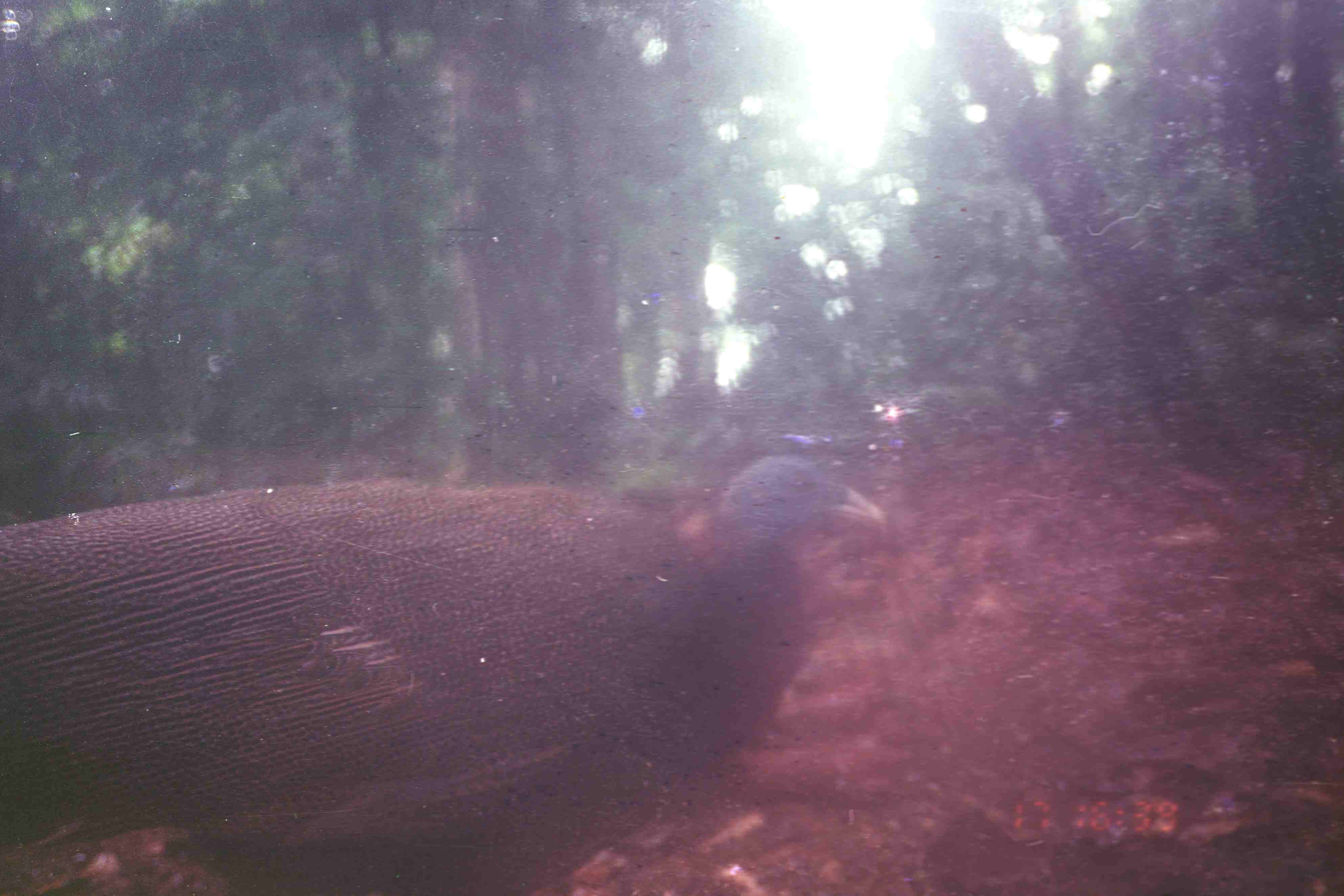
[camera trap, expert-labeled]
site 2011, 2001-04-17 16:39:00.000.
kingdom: Animalia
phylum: Chordata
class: Aves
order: Galliformes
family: Phasianidae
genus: Argusianus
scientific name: Argusianus argus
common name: great argus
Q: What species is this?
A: Argusianus argus (great argus).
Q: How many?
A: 1.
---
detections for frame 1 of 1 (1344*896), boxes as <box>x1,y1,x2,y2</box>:
argusianus argus: <box>0,454,885,895</box>